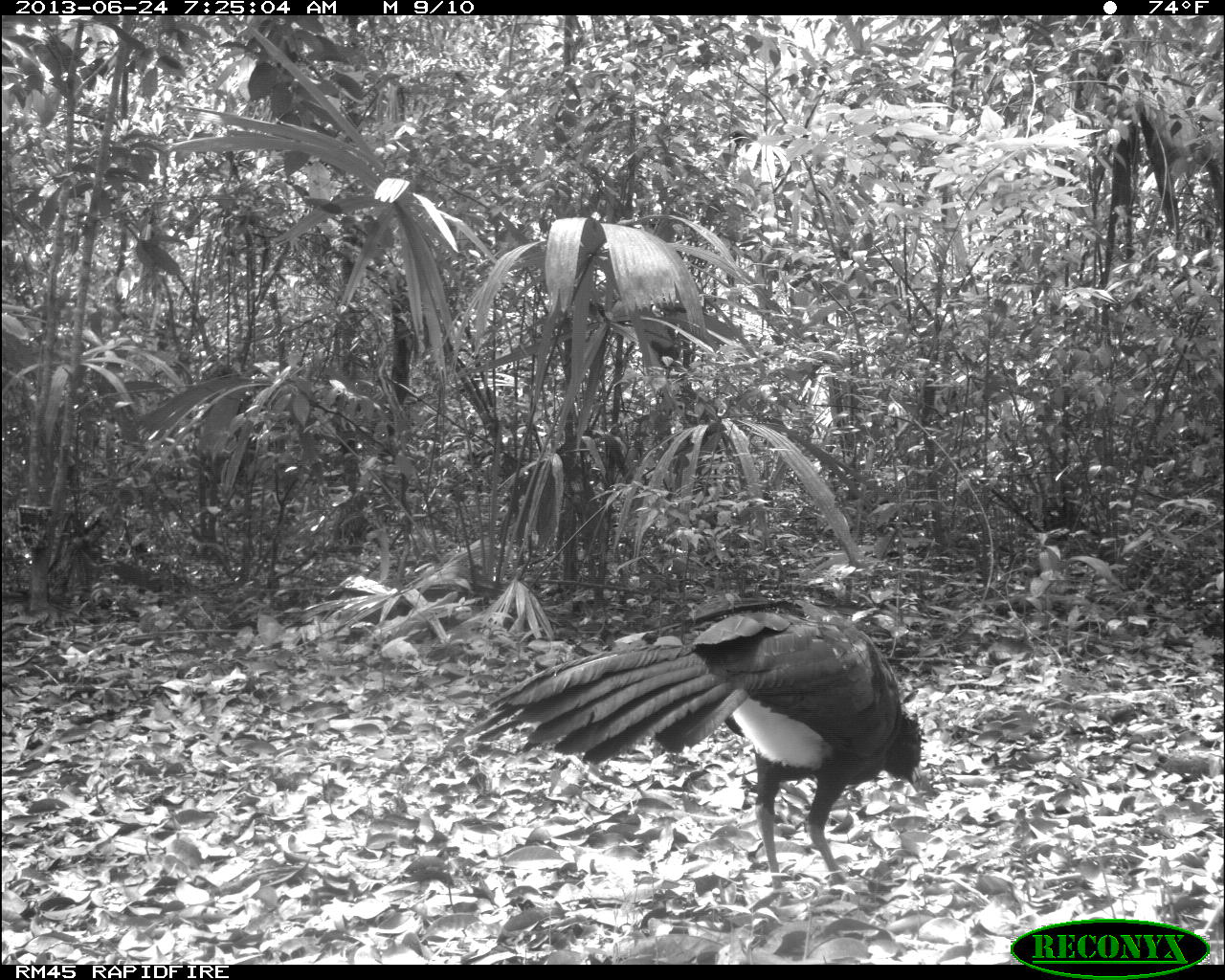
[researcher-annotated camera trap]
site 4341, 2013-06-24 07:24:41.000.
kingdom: Animalia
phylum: Chordata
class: Aves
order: Galliformes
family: Cracidae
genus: Crax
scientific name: Crax rubra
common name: great curassow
Crax rubra (great curassow), count 1, sex male.